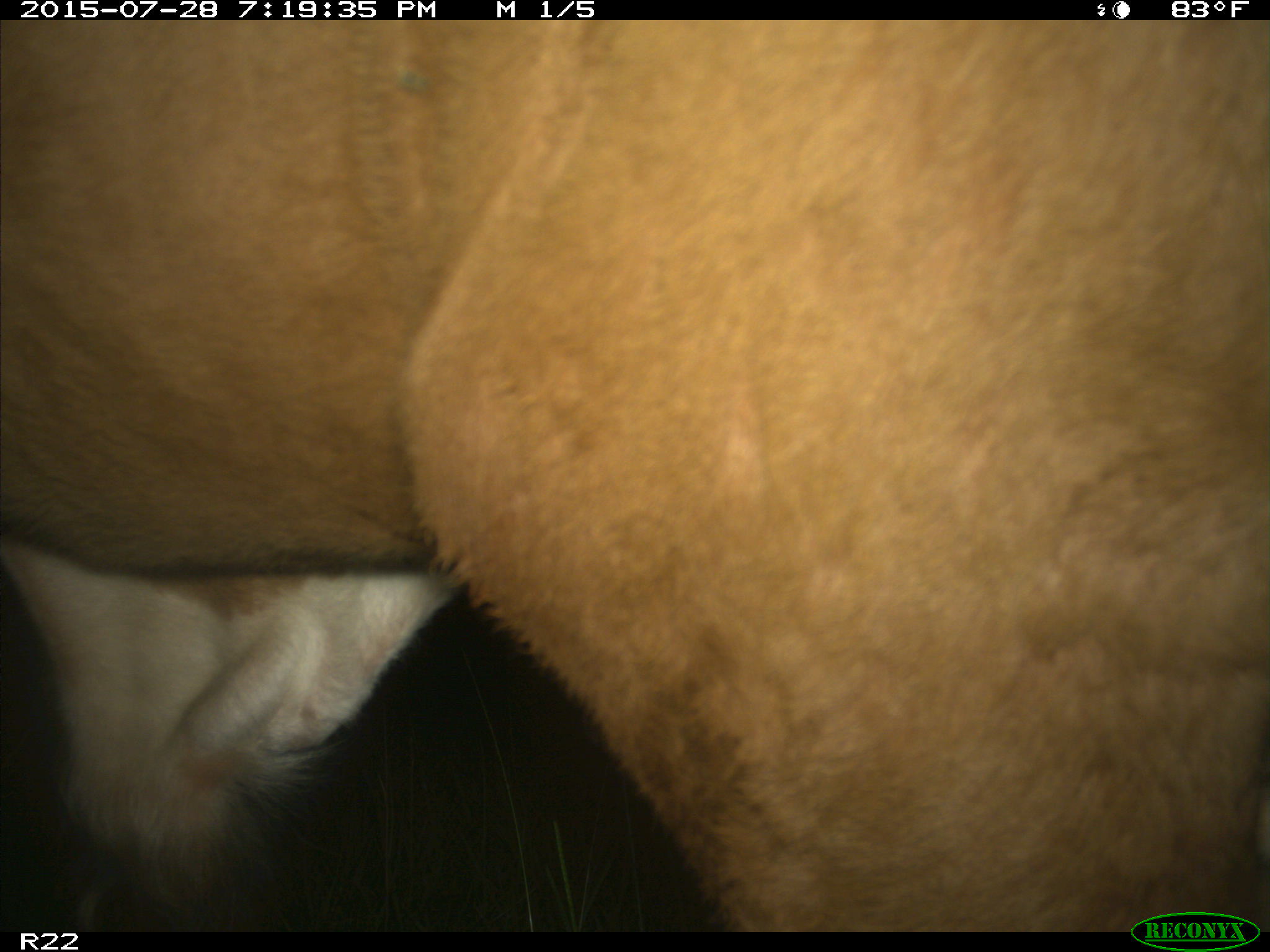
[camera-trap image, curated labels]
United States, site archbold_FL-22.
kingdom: Animalia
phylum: Chordata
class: Mammalia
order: Artiodactyla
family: Bovidae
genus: Bos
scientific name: Bos taurus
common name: domestic cow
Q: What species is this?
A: Bos taurus (domestic cow).